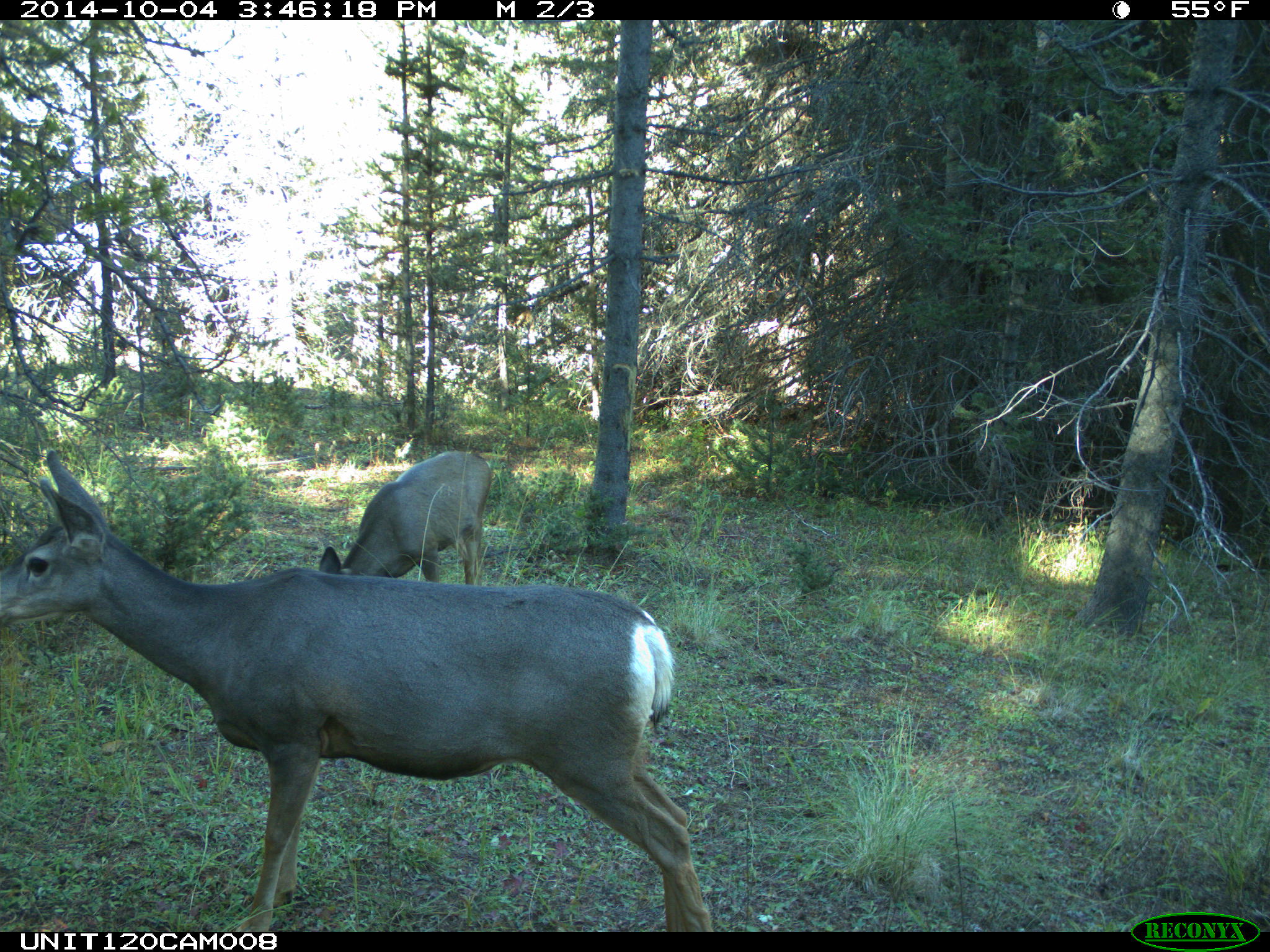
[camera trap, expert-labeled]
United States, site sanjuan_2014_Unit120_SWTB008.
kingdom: Animalia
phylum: Chordata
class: Mammalia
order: Artiodactyla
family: Cervidae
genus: Odocoileus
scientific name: Odocoileus hemionus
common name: mule deer